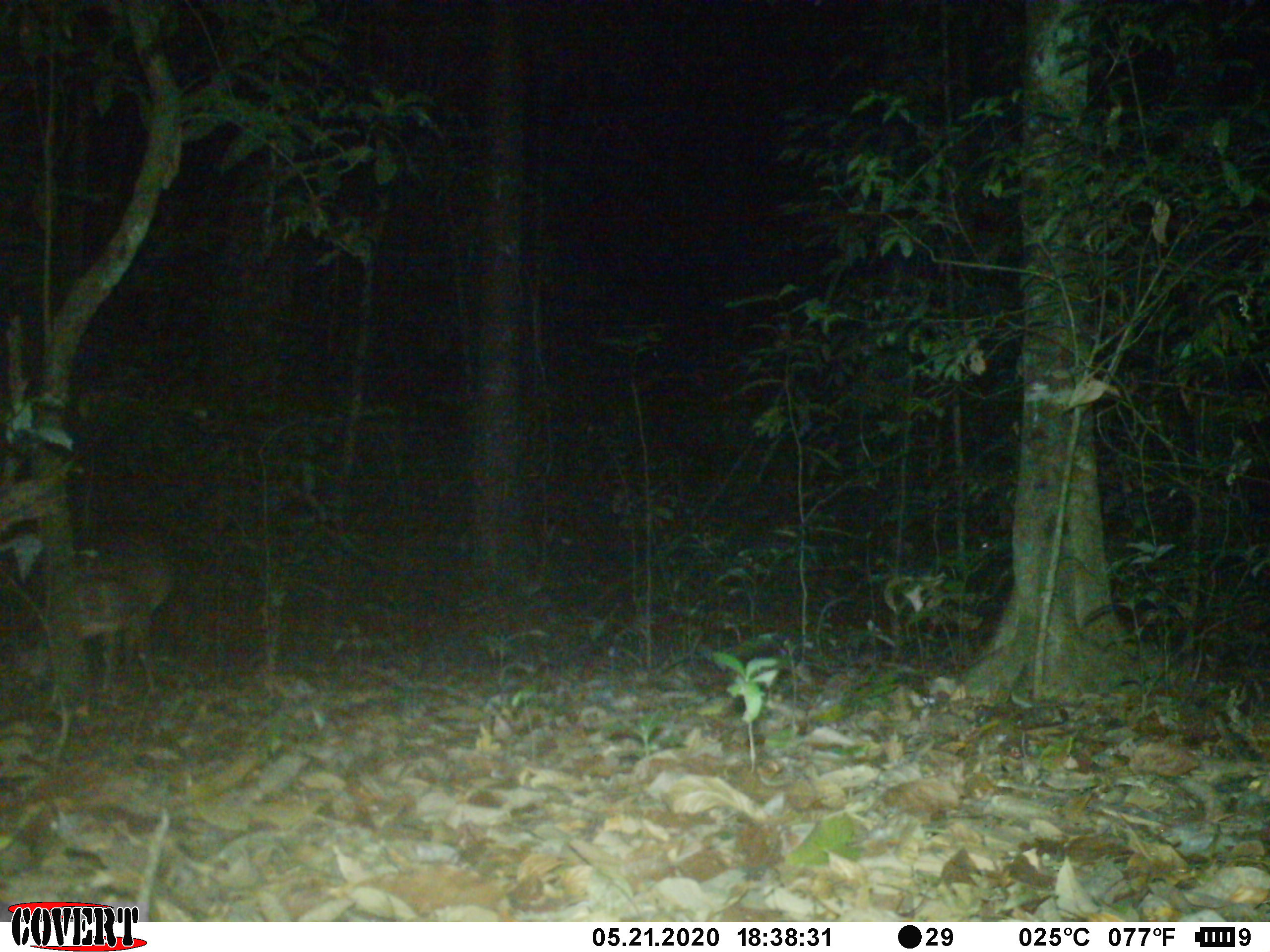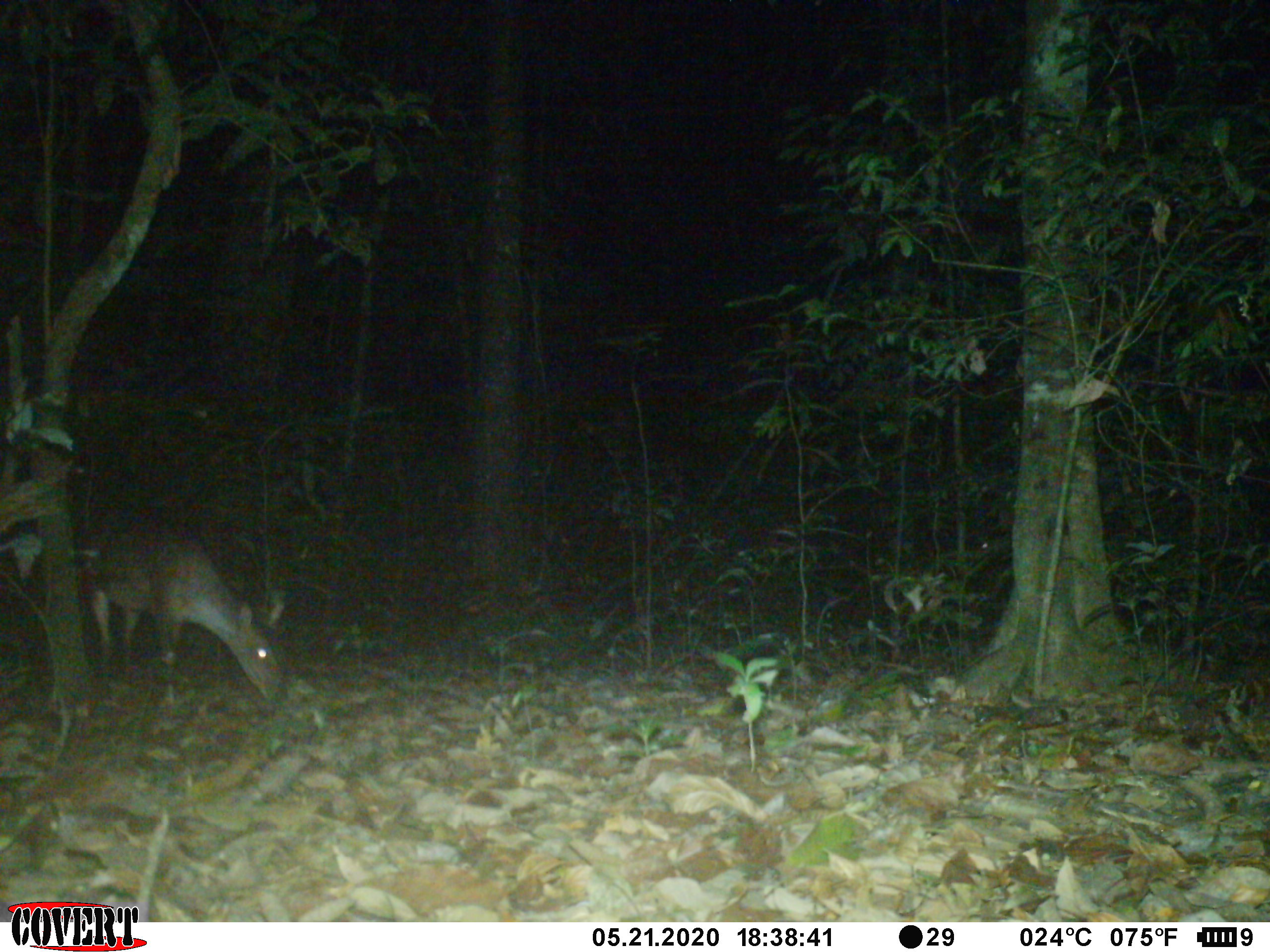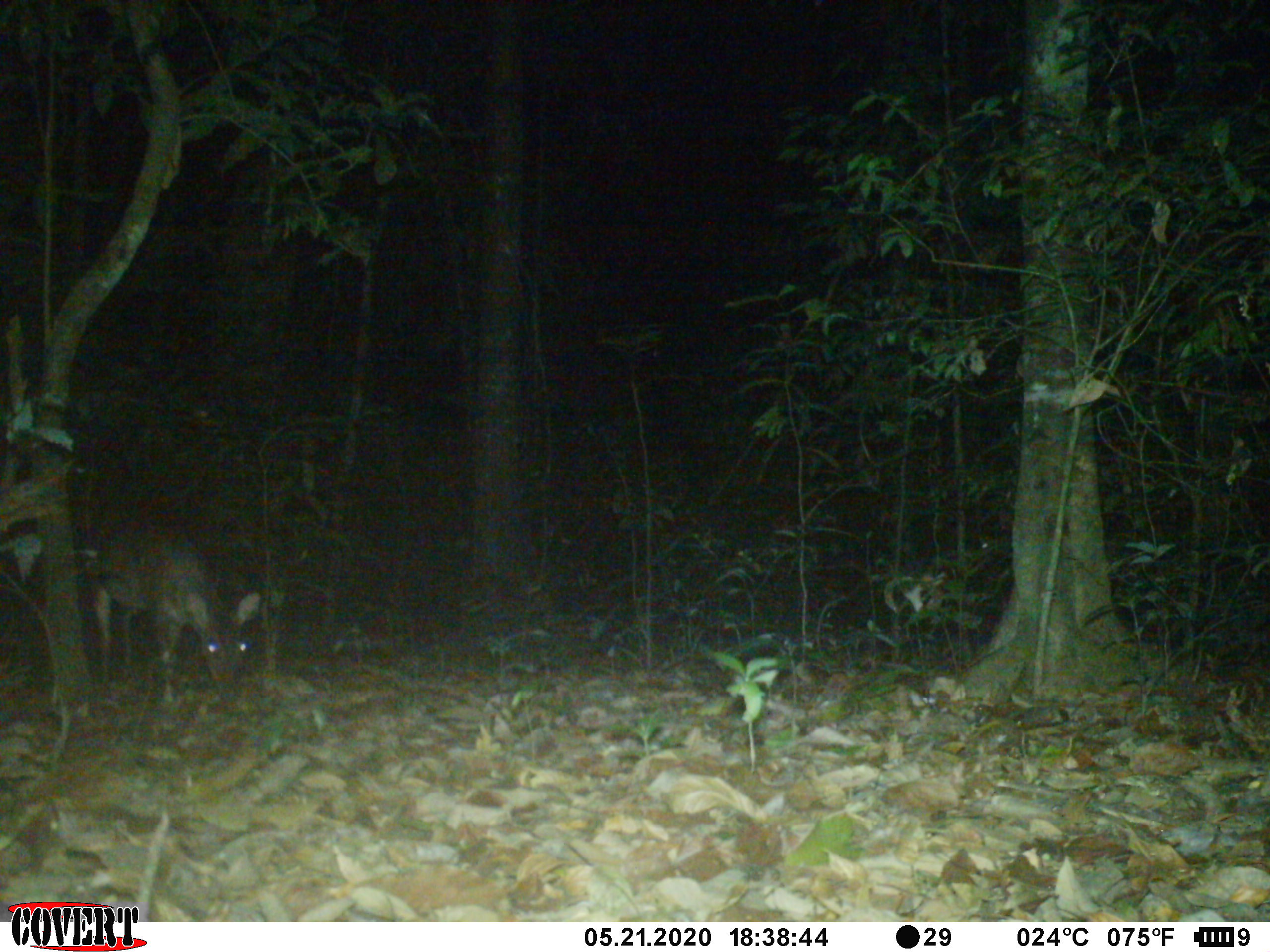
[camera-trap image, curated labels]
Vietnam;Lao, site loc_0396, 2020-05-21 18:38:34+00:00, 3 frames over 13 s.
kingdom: Animalia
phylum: Chordata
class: Mammalia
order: Artiodactyla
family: Cervidae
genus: Muntiacus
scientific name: Muntiacus vuquangensis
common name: large-antlered muntjac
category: large antlered muntjac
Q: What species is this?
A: Large antlered muntjac (large-antlered muntjac) (Muntiacus vuquangensis).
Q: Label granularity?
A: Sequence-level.